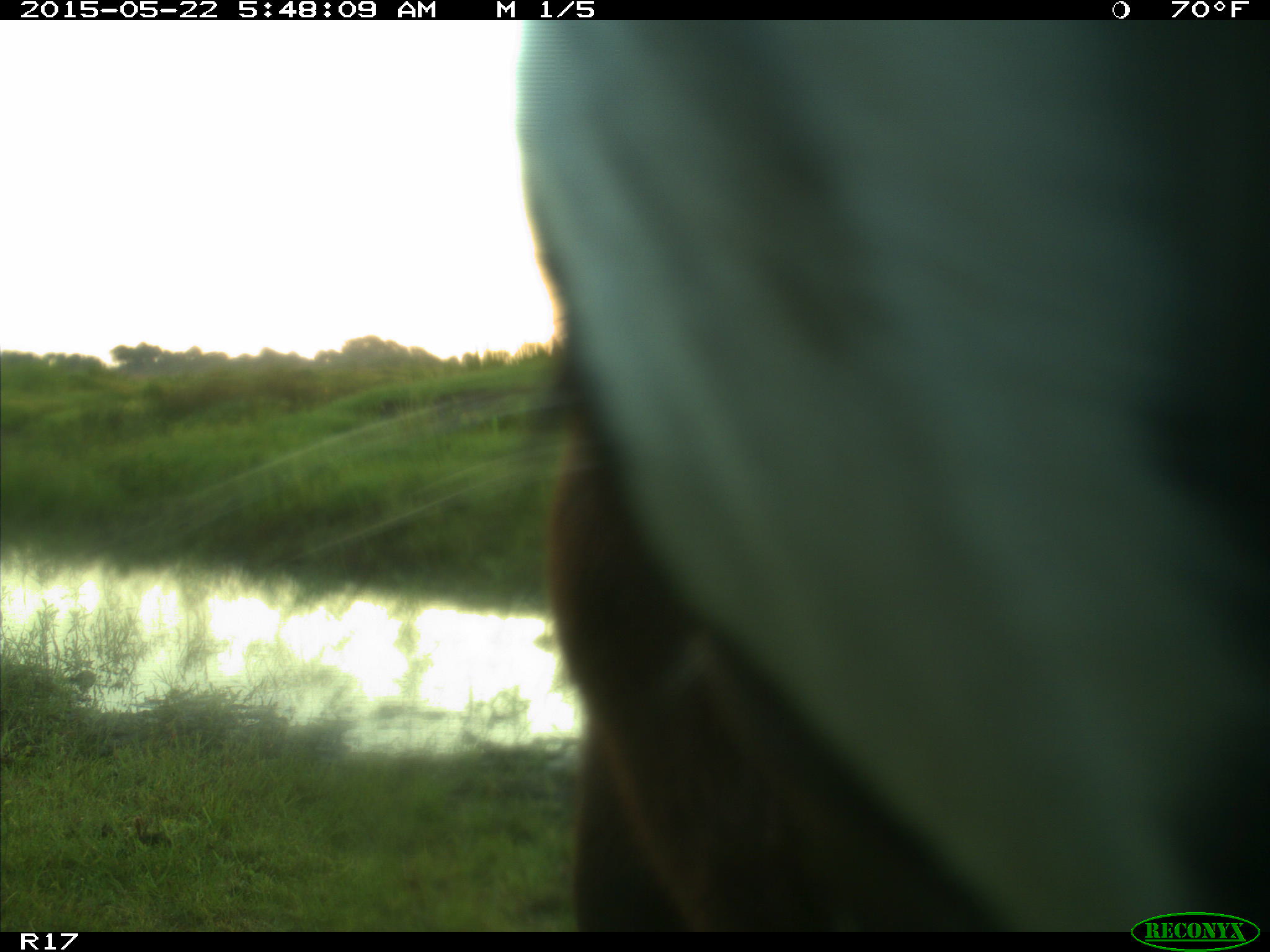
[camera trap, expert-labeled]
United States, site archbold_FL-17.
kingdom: Animalia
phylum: Chordata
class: Mammalia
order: Artiodactyla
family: Bovidae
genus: Bos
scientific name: Bos taurus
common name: domestic cow